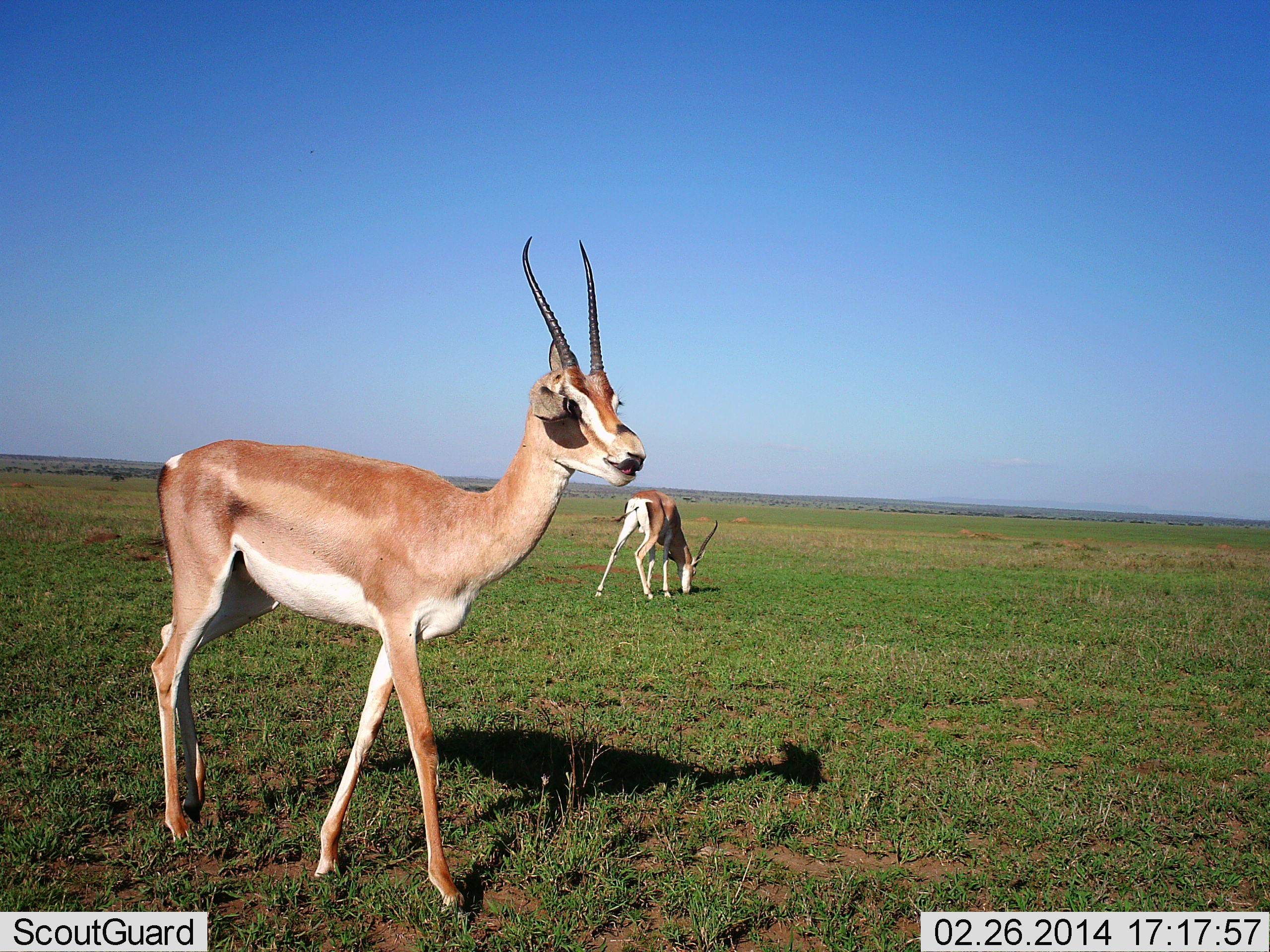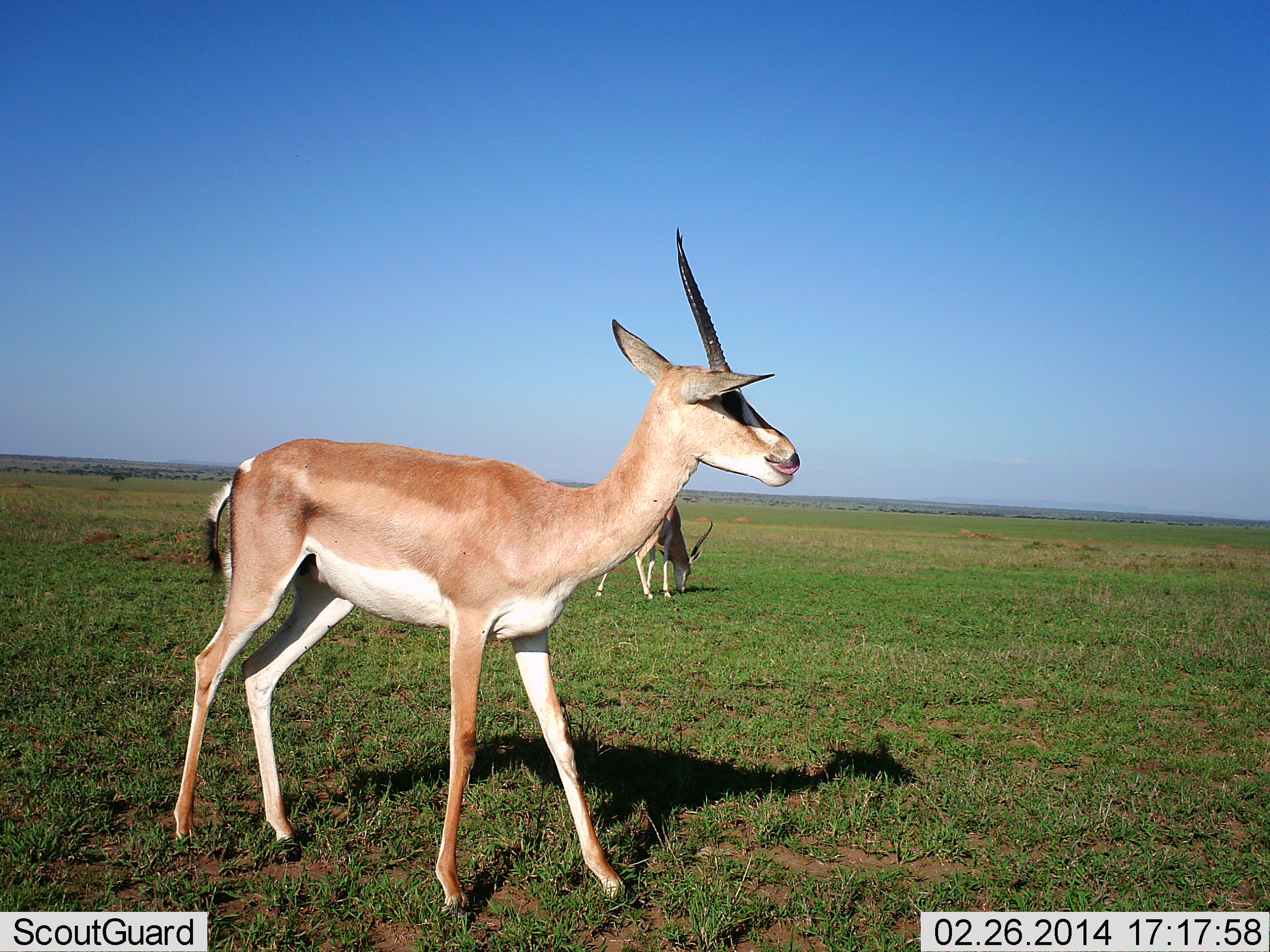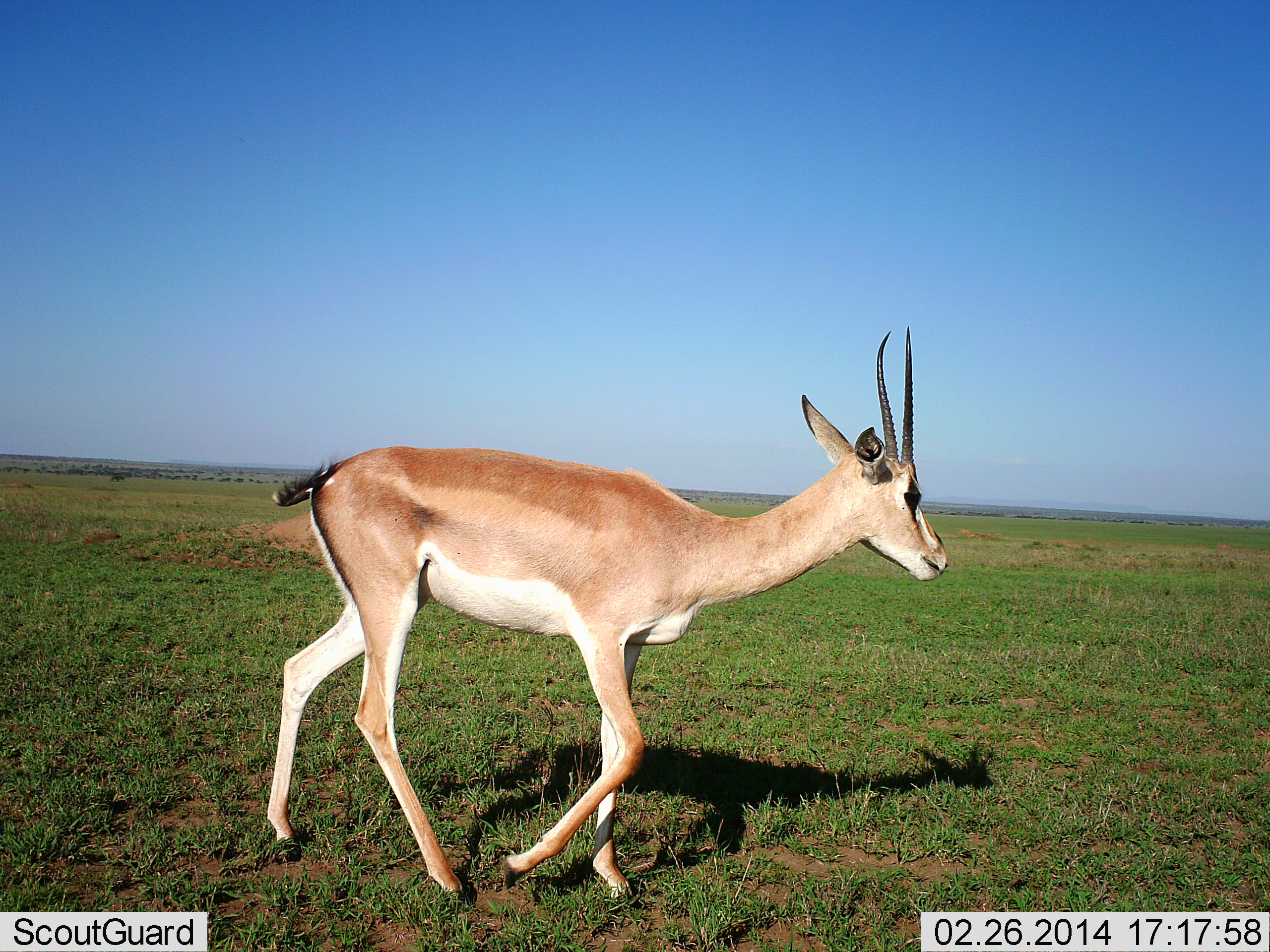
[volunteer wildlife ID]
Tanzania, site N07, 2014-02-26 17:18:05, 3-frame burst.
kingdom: Animalia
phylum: Chordata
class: Mammalia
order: Artiodactyla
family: Bovidae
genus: Nanger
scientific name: Nanger granti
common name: grant's gazelle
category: gazellegrants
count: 2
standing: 40%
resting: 0%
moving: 80%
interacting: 0%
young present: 0%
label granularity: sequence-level